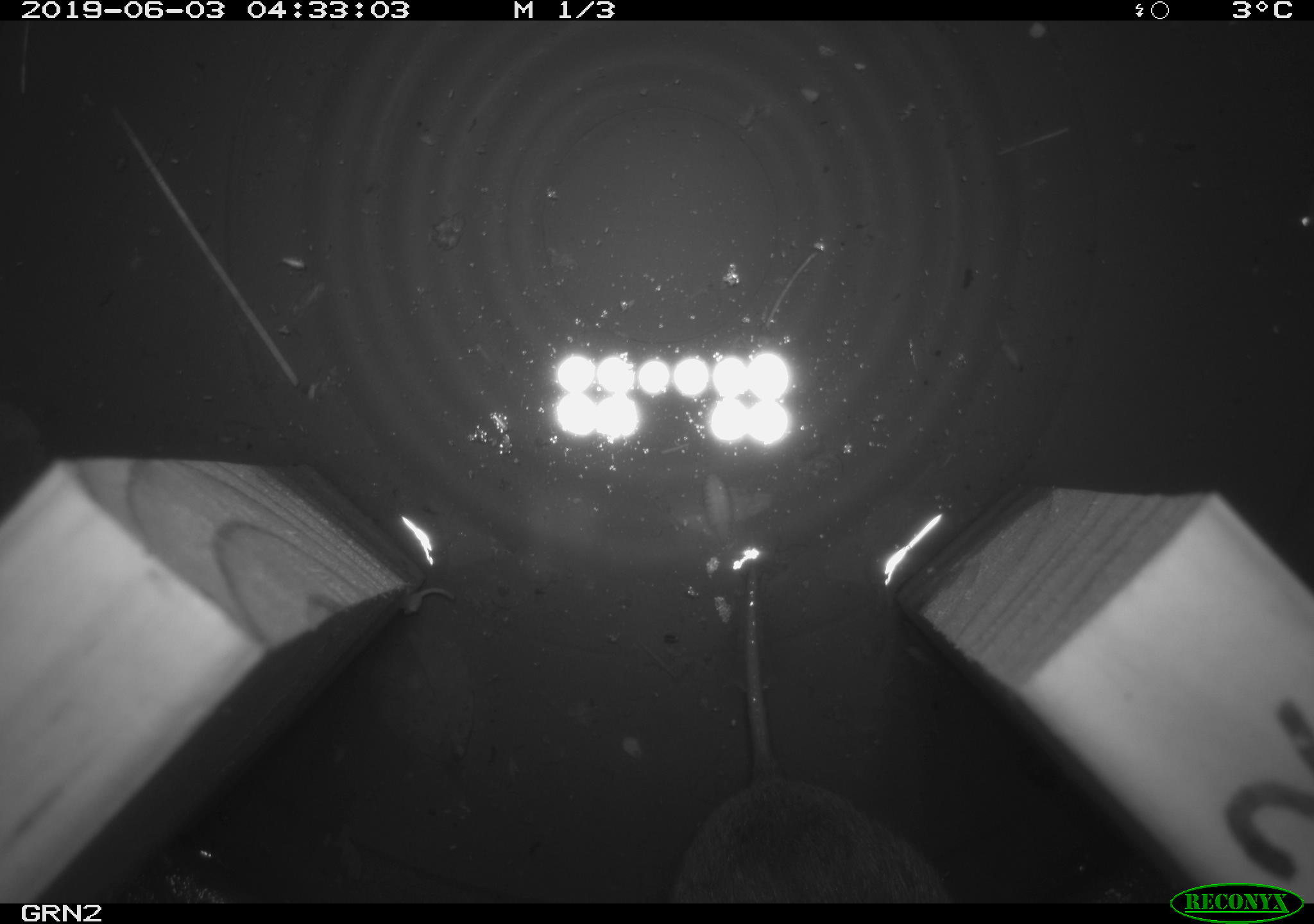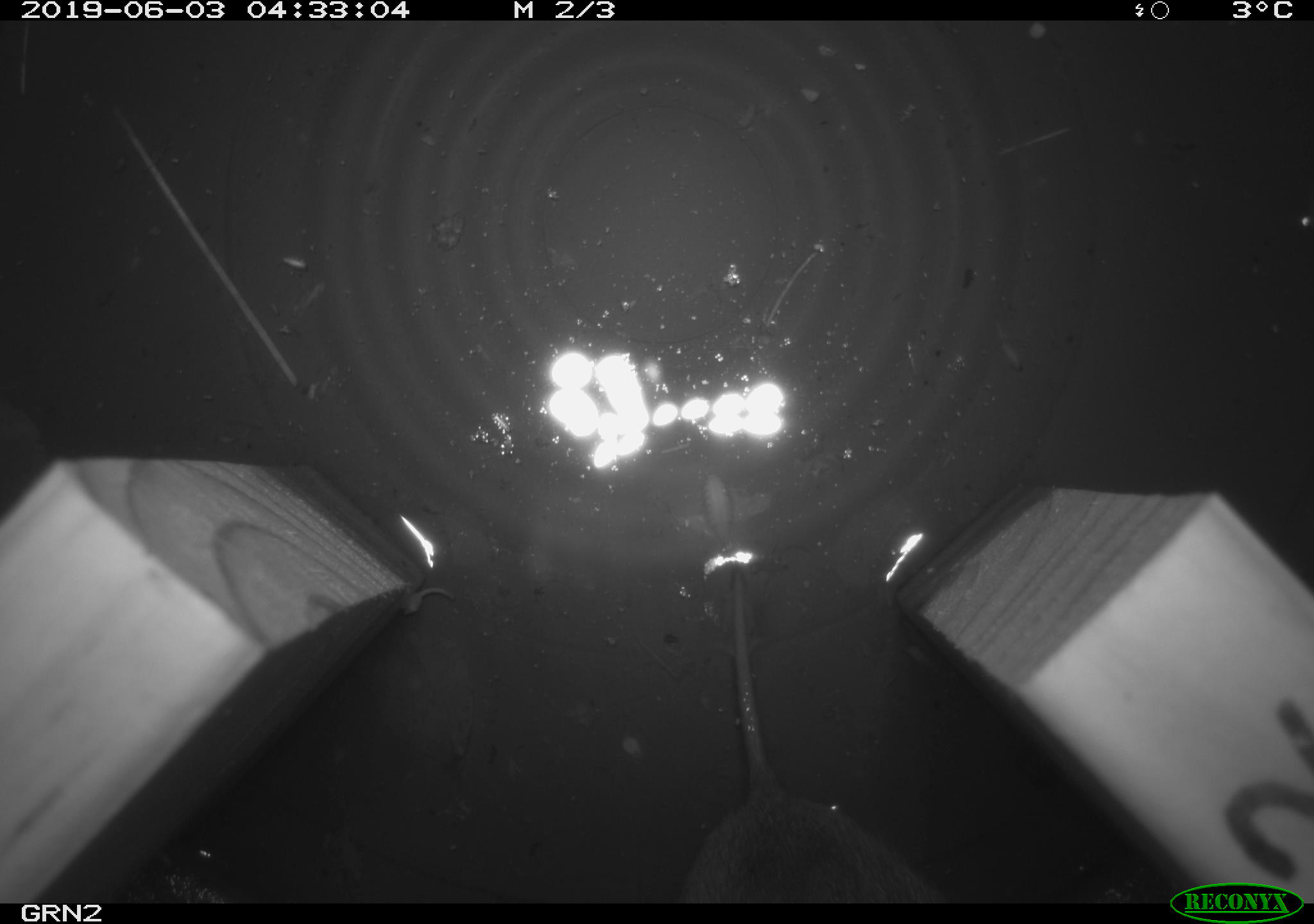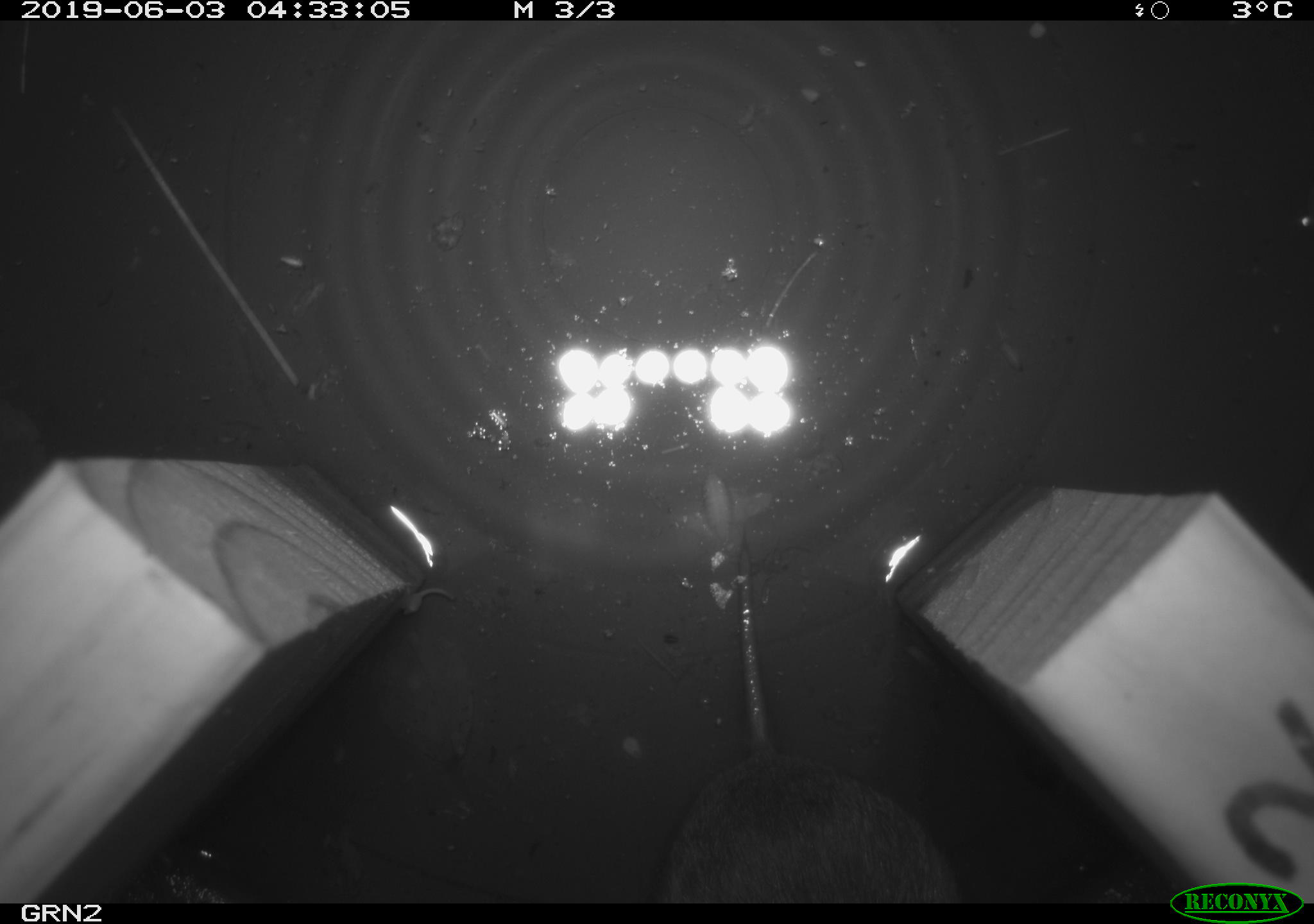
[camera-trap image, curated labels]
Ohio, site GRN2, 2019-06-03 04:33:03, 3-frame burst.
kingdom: Animalia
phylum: Chordata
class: Mammalia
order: Rodentia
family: Cricetidae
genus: Microtus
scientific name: Microtus pennsylvanicus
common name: meadow vole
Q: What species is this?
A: Meadow vole (Microtus pennsylvanicus).